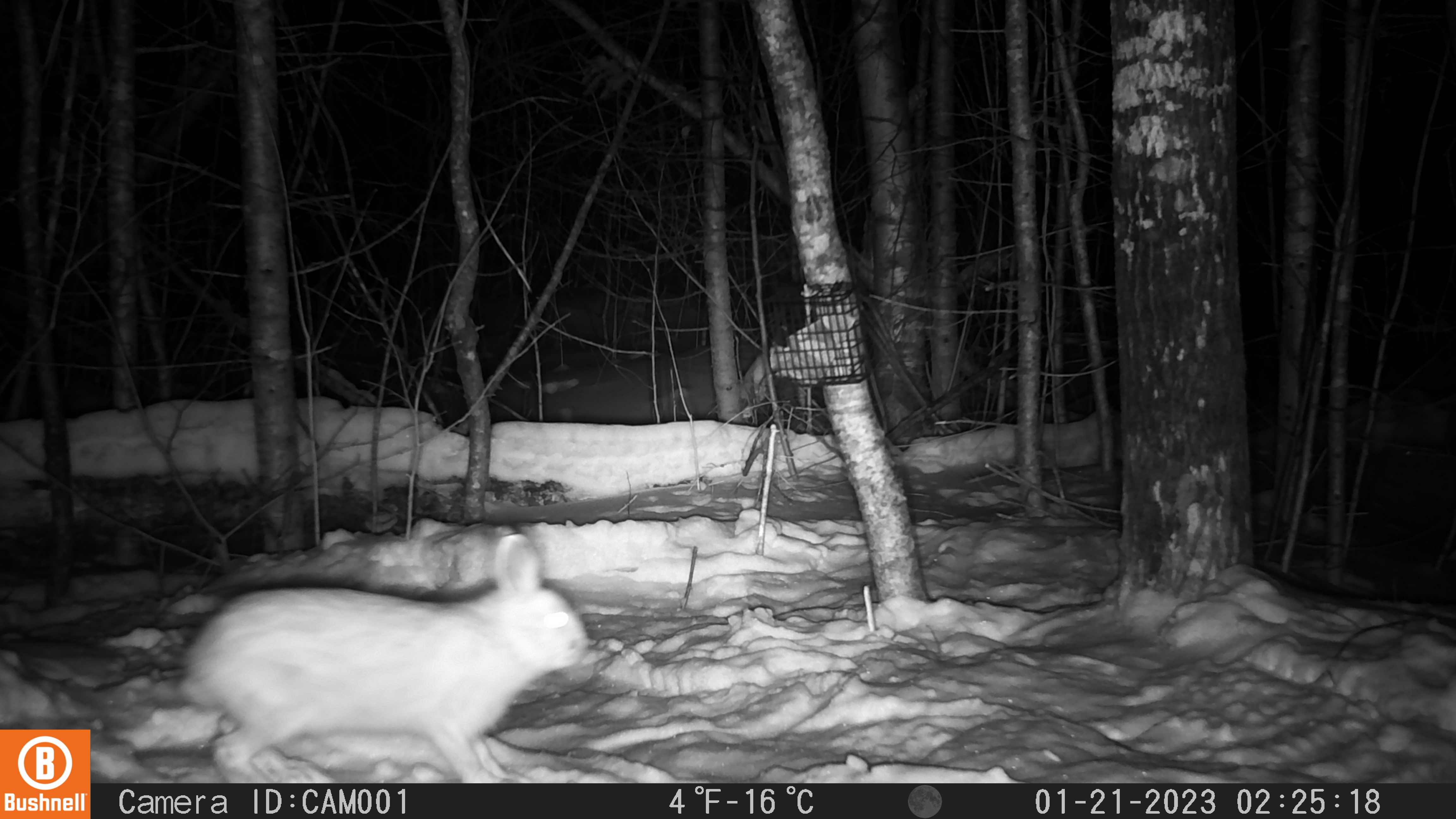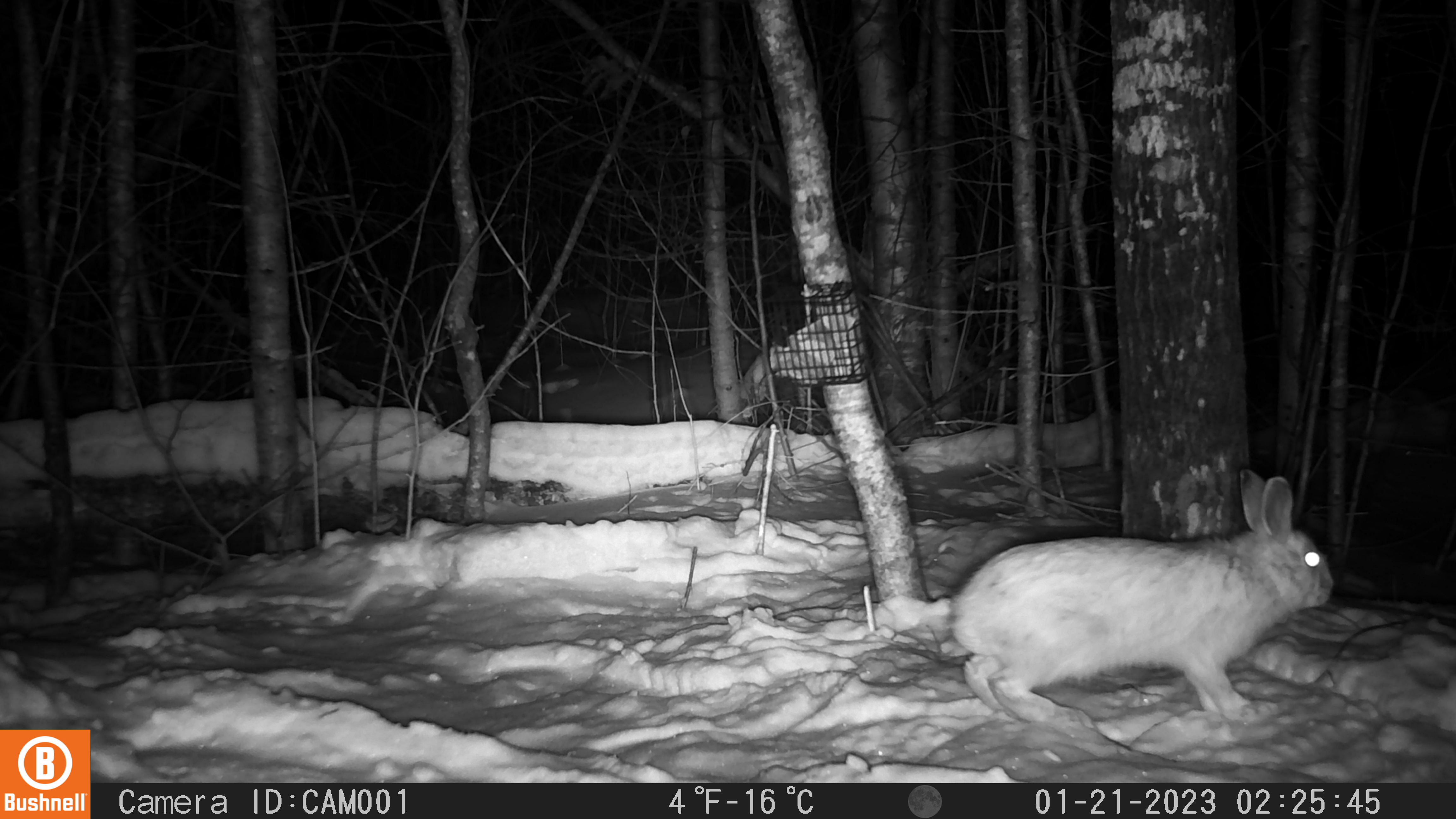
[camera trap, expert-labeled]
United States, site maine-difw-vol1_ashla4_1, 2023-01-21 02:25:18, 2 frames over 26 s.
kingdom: Animalia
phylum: Chordata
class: Mammalia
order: Lagomorpha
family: Leporidae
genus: Lepus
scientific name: Lepus americanus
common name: snowshoe hare